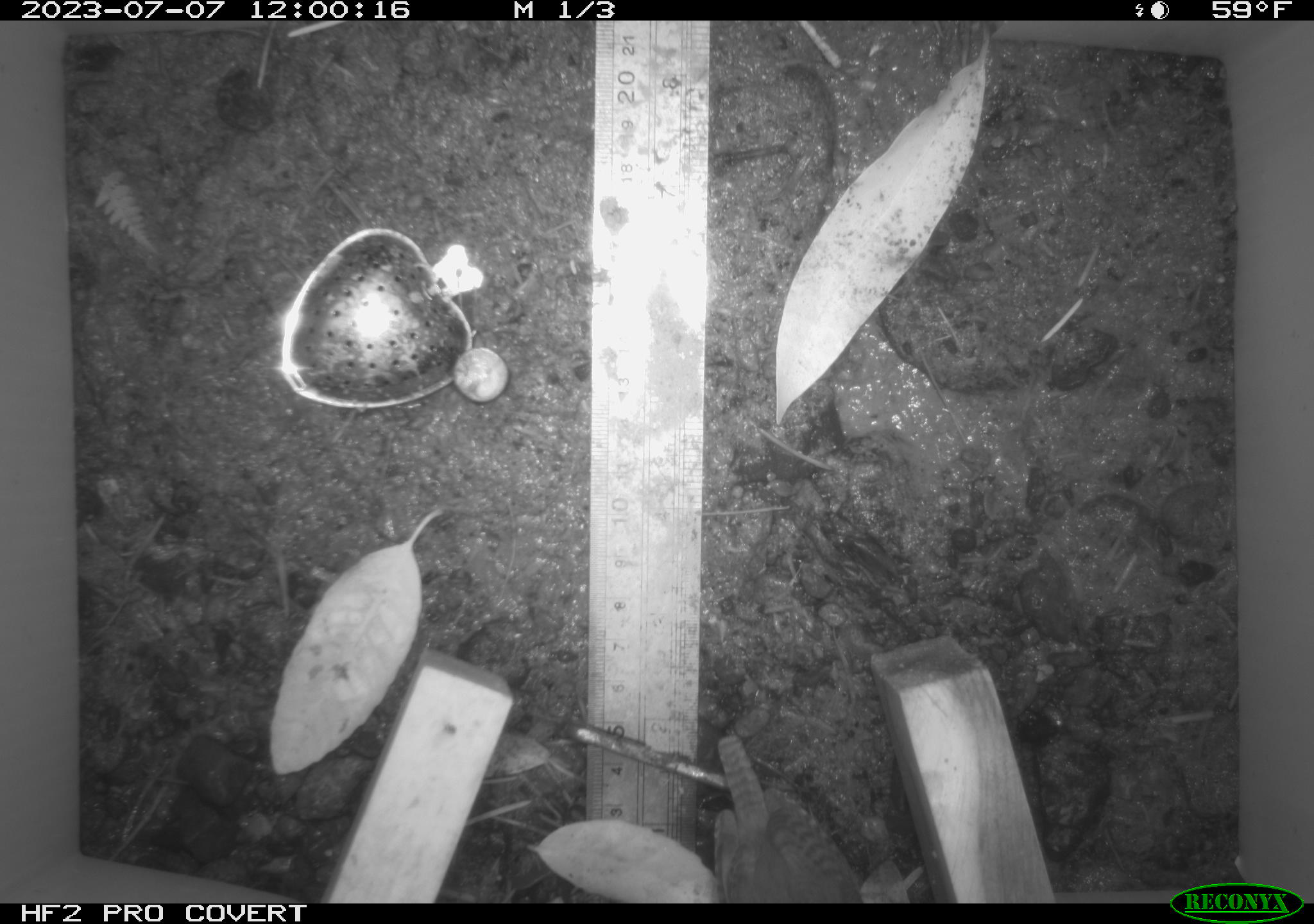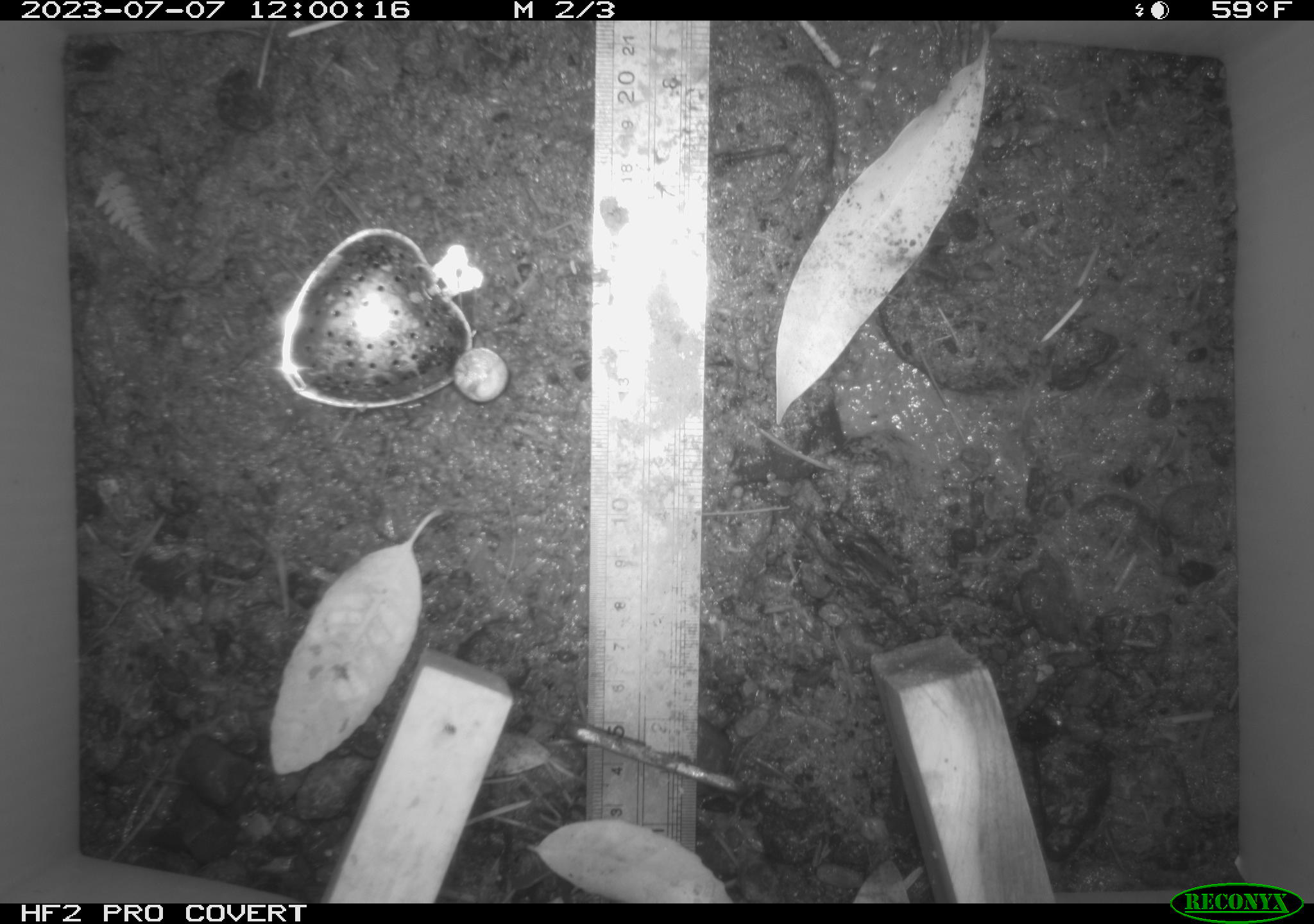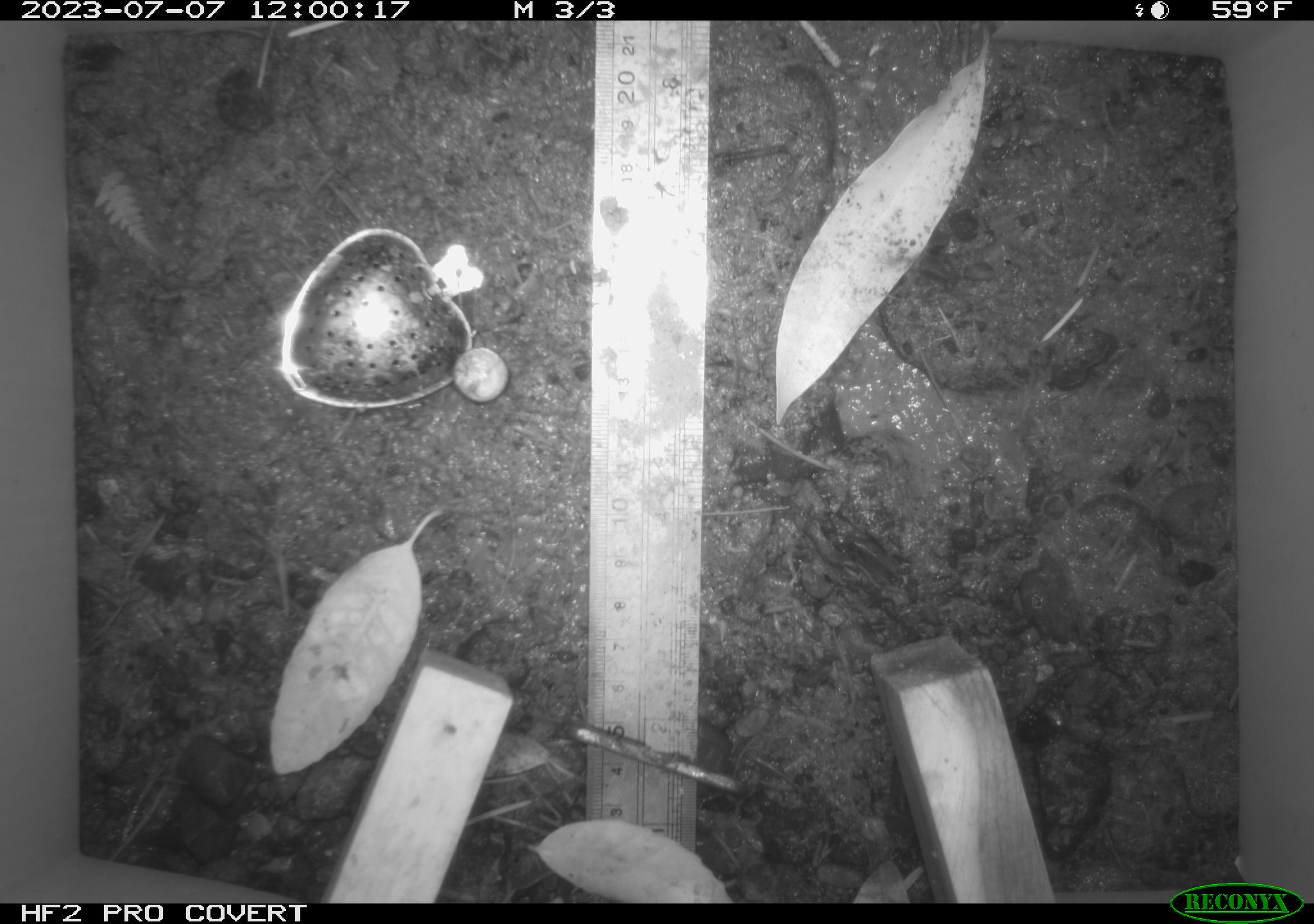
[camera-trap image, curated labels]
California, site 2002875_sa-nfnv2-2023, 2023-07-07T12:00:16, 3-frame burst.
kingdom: Animalia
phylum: Chordata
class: Aves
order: Passeriformes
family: Troglodytidae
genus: Troglodytes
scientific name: Troglodytes pacificus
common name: pacific wren